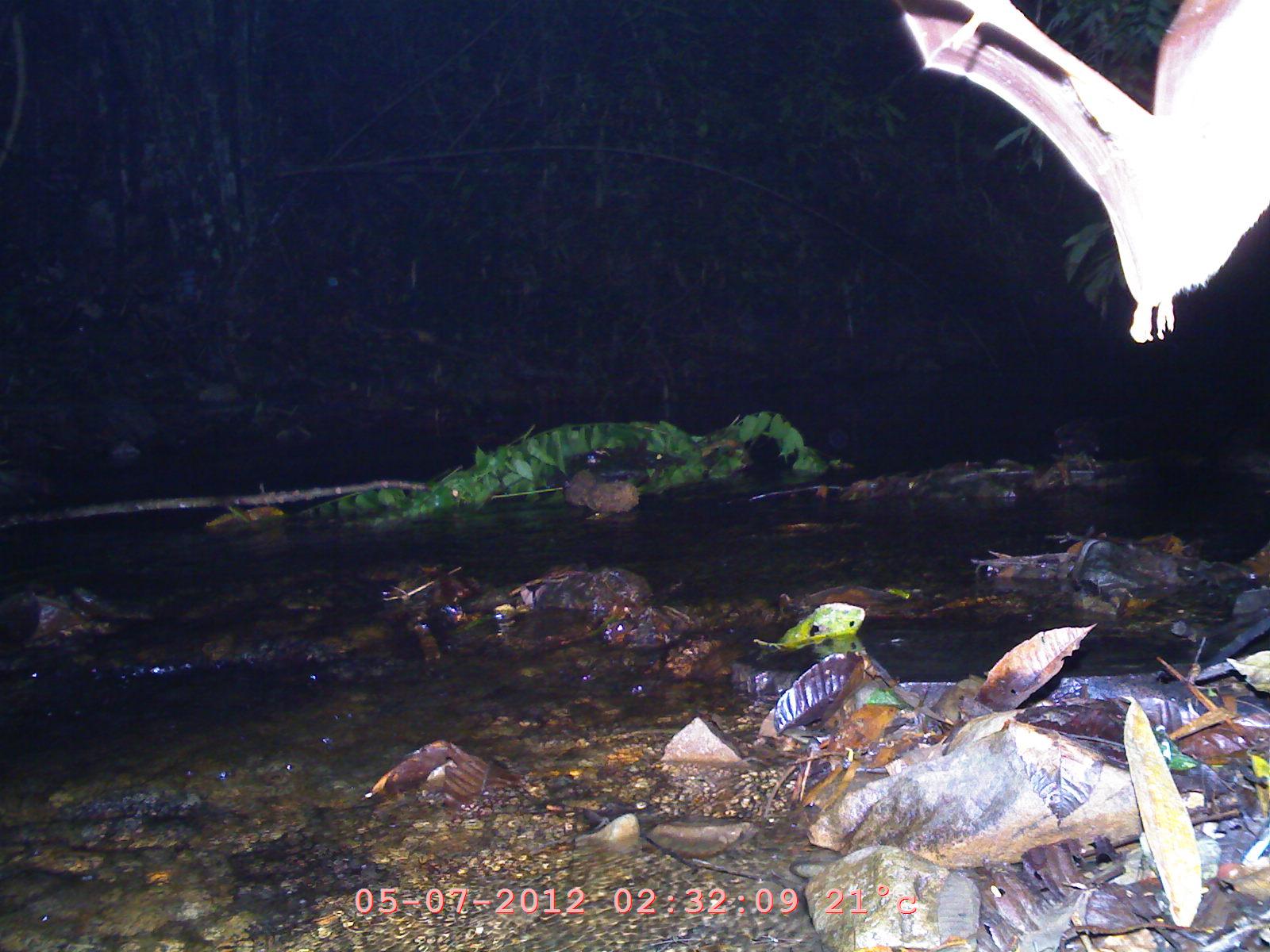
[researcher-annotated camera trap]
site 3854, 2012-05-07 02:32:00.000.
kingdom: Animalia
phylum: Chordata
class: Mammalia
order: Chiroptera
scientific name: Chiroptera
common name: bats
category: unknown bat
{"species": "unknown bat (bats) (Chiroptera)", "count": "1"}